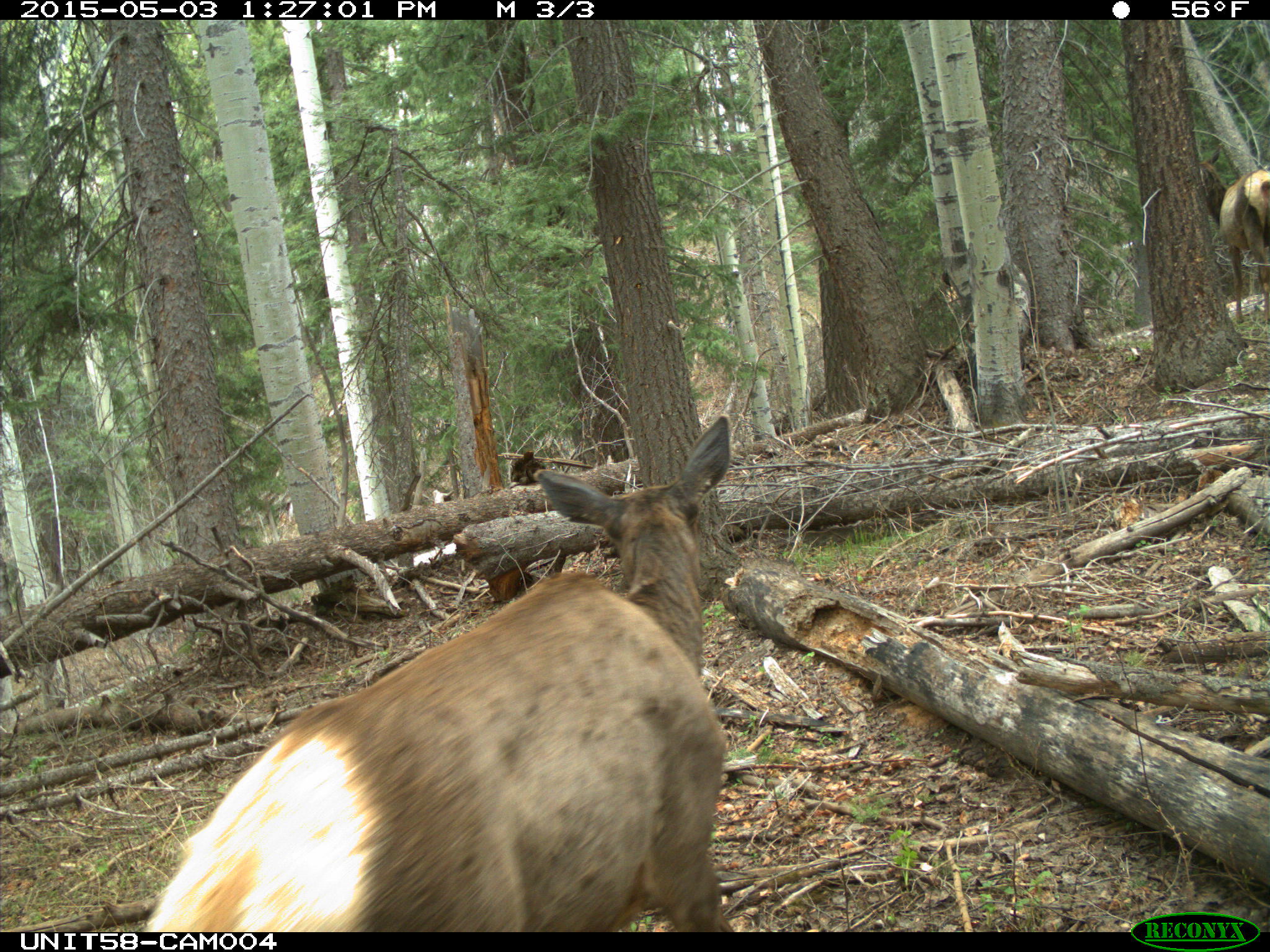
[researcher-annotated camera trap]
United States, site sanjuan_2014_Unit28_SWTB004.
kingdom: Animalia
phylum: Chordata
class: Mammalia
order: Artiodactyla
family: Cervidae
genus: Cervus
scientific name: Cervus elaphus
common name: red deer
Cervus elaphus (red deer).